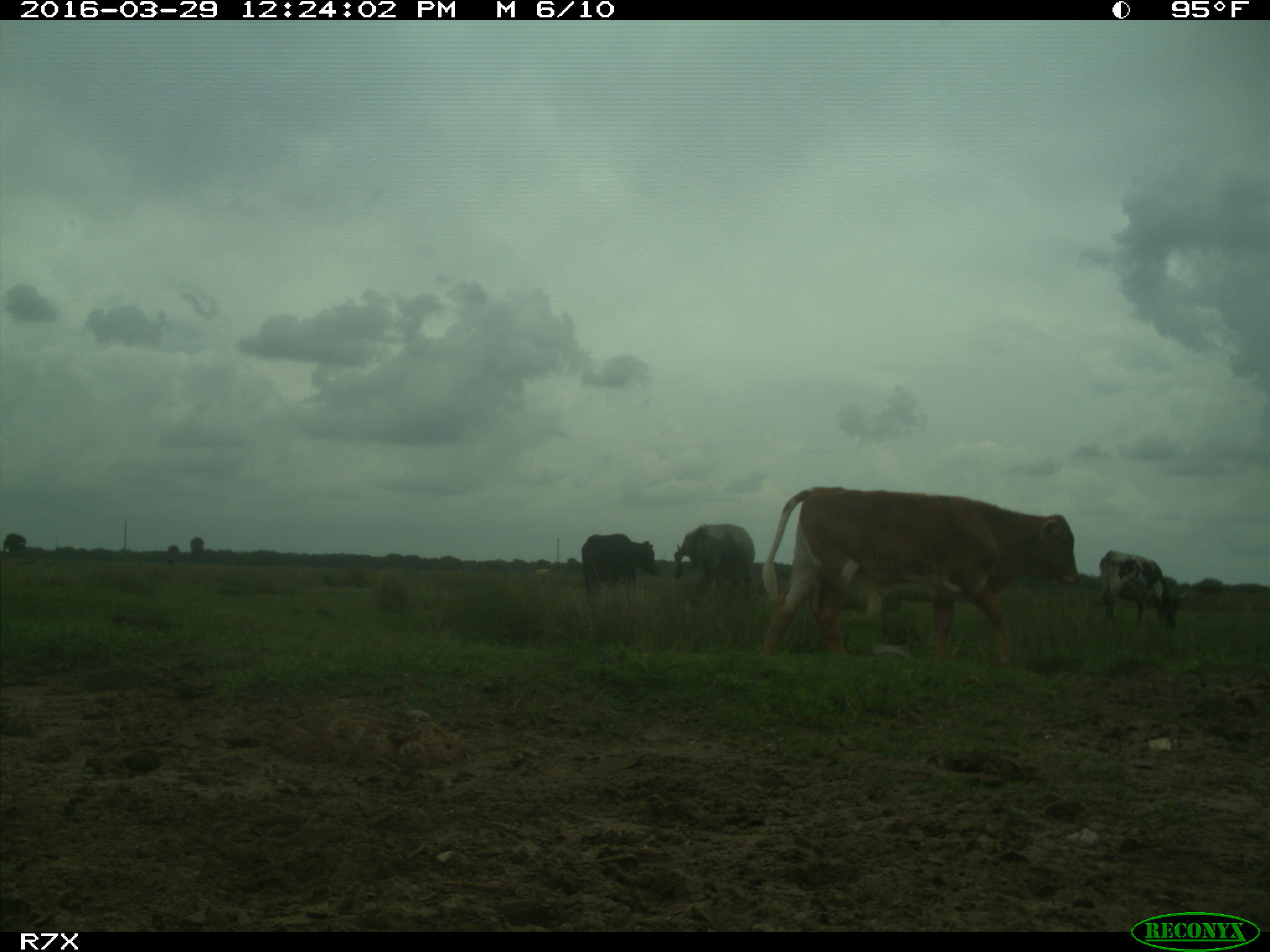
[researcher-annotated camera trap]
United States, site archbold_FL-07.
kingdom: Animalia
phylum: Chordata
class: Mammalia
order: Artiodactyla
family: Bovidae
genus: Bos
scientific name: Bos taurus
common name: domestic cow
Bos taurus (domestic cow).